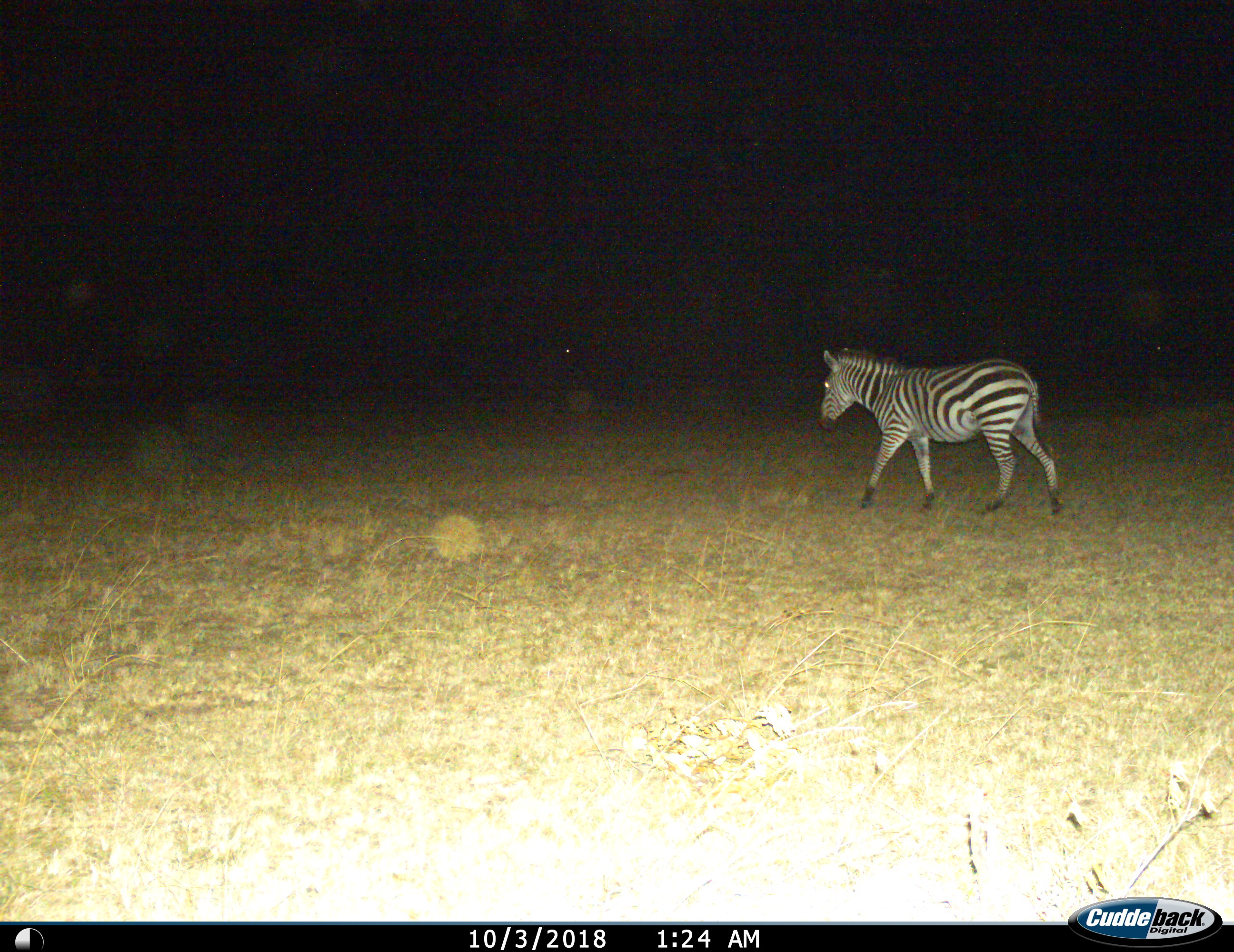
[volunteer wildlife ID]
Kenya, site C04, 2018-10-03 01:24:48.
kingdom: Animalia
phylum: Chordata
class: Mammalia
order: Perissodactyla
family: Equidae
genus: Equus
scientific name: Equus quagga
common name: plains zebra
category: zebra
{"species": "zebra (plains zebra) (Equus quagga)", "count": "1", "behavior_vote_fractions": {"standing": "10%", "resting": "0%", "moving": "100%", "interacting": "0%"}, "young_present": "0%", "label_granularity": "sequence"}